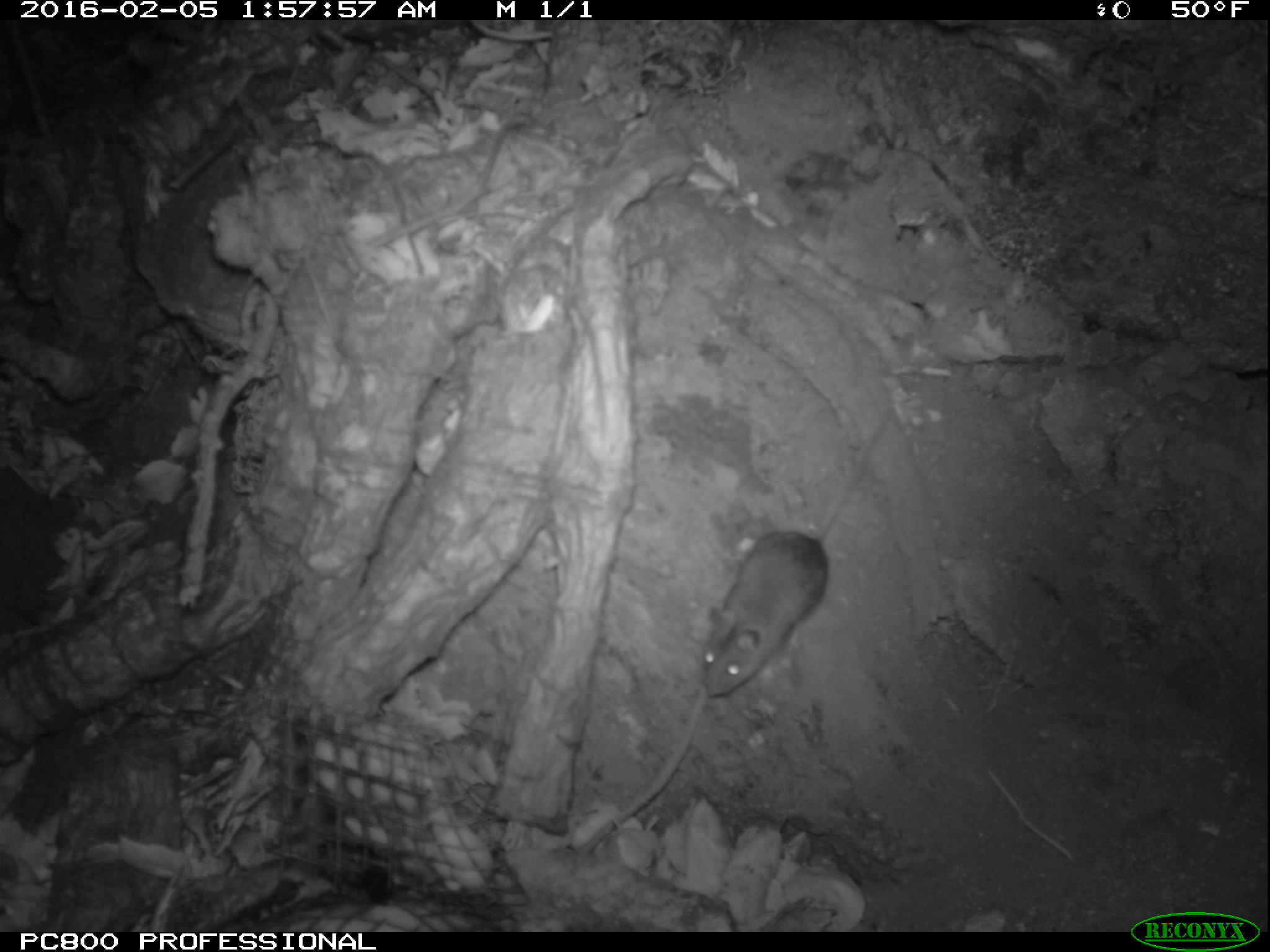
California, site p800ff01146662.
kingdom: Animalia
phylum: Chordata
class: Mammalia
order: Rodentia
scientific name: Rodentia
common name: rodent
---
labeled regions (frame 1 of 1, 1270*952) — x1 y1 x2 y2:
rodent: 701 412 894 698